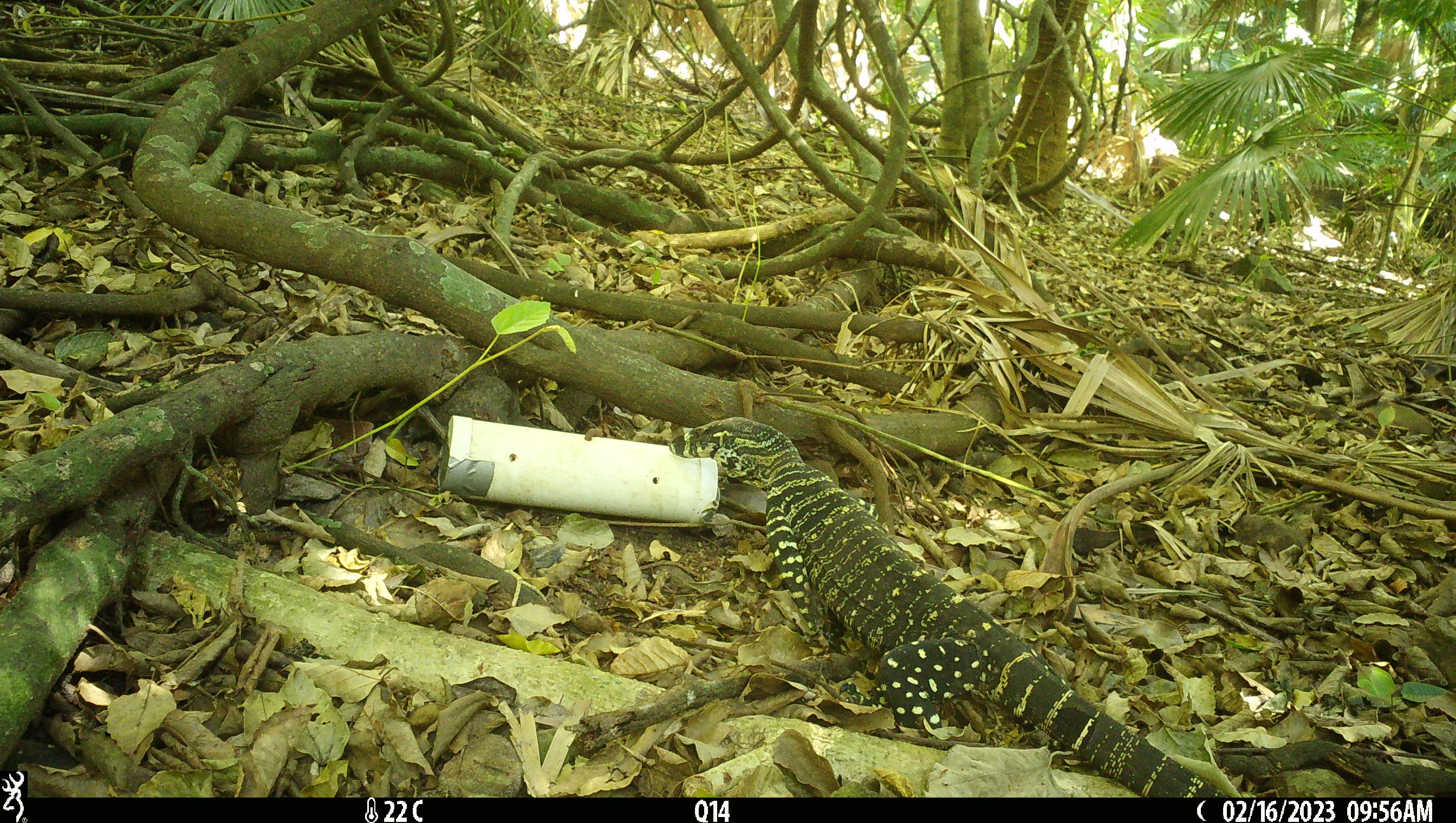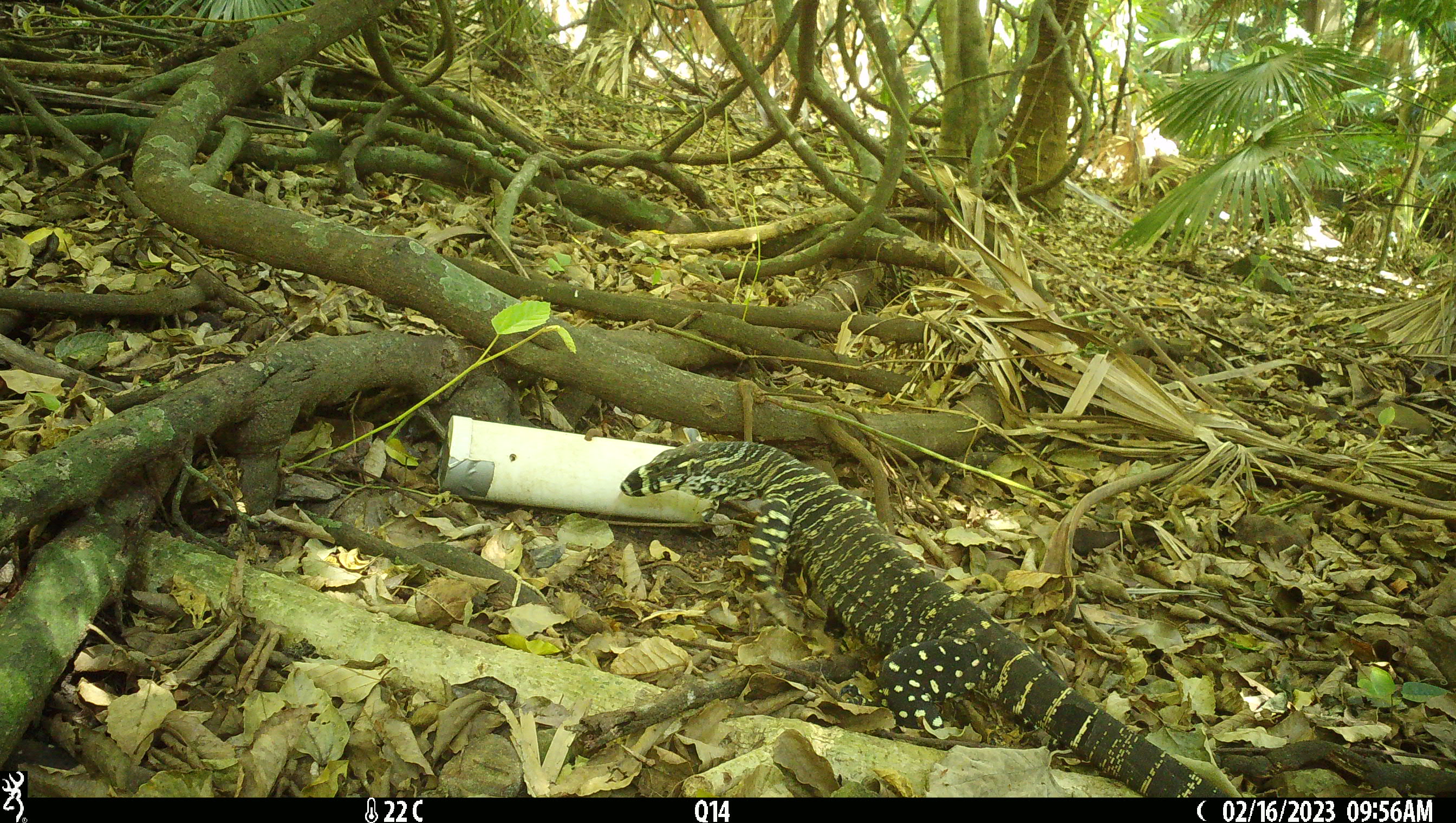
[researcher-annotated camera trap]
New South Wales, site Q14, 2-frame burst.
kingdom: Animalia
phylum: Chordata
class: Reptilia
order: Squamata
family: Varanidae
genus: Varanus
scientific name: Varanus varius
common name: lace monitor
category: goanna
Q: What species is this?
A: Goanna (lace monitor) (Varanus varius).